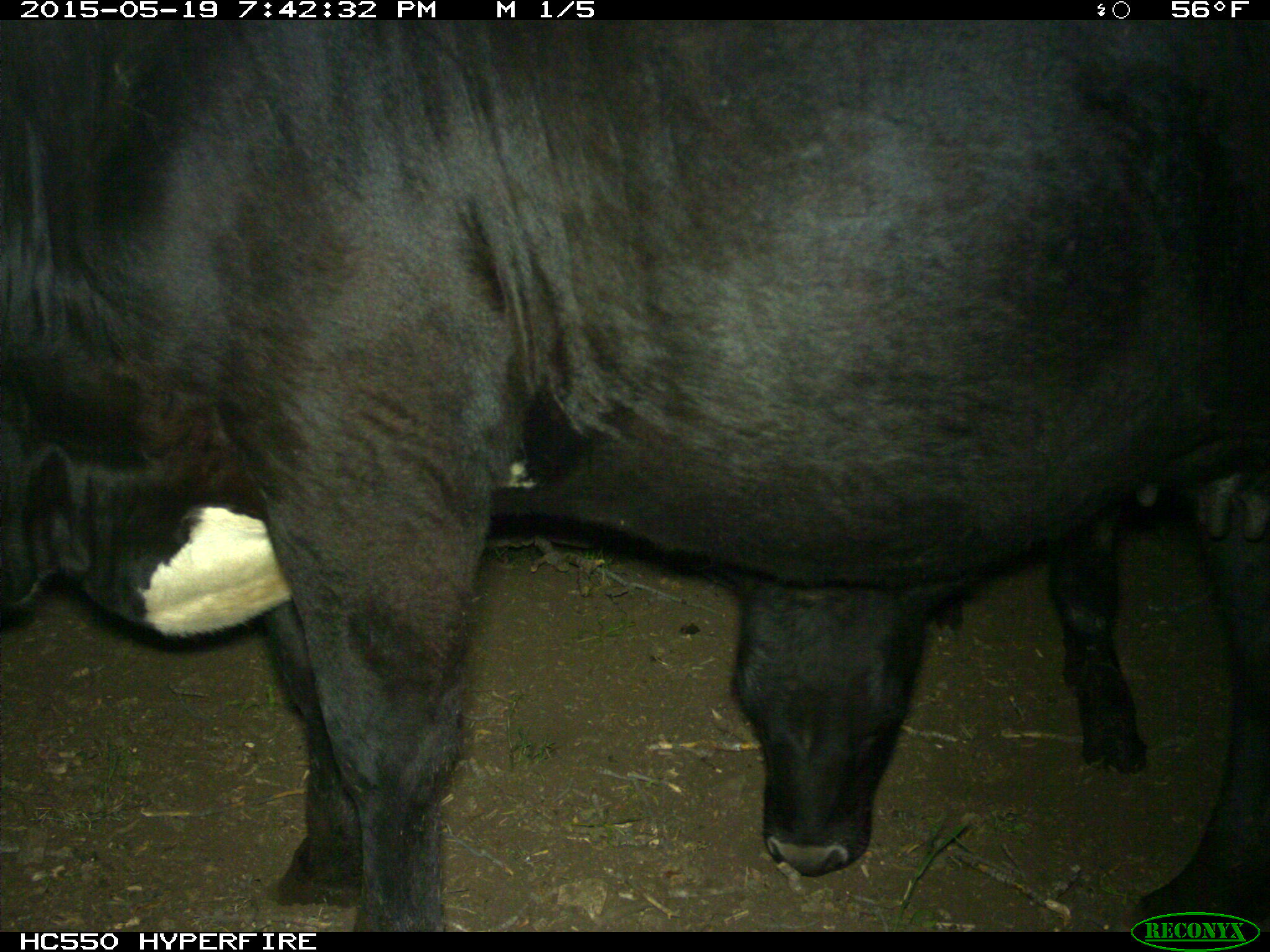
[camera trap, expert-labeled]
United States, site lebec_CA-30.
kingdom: Animalia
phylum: Chordata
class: Mammalia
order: Artiodactyla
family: Bovidae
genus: Bos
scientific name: Bos taurus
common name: domestic cow